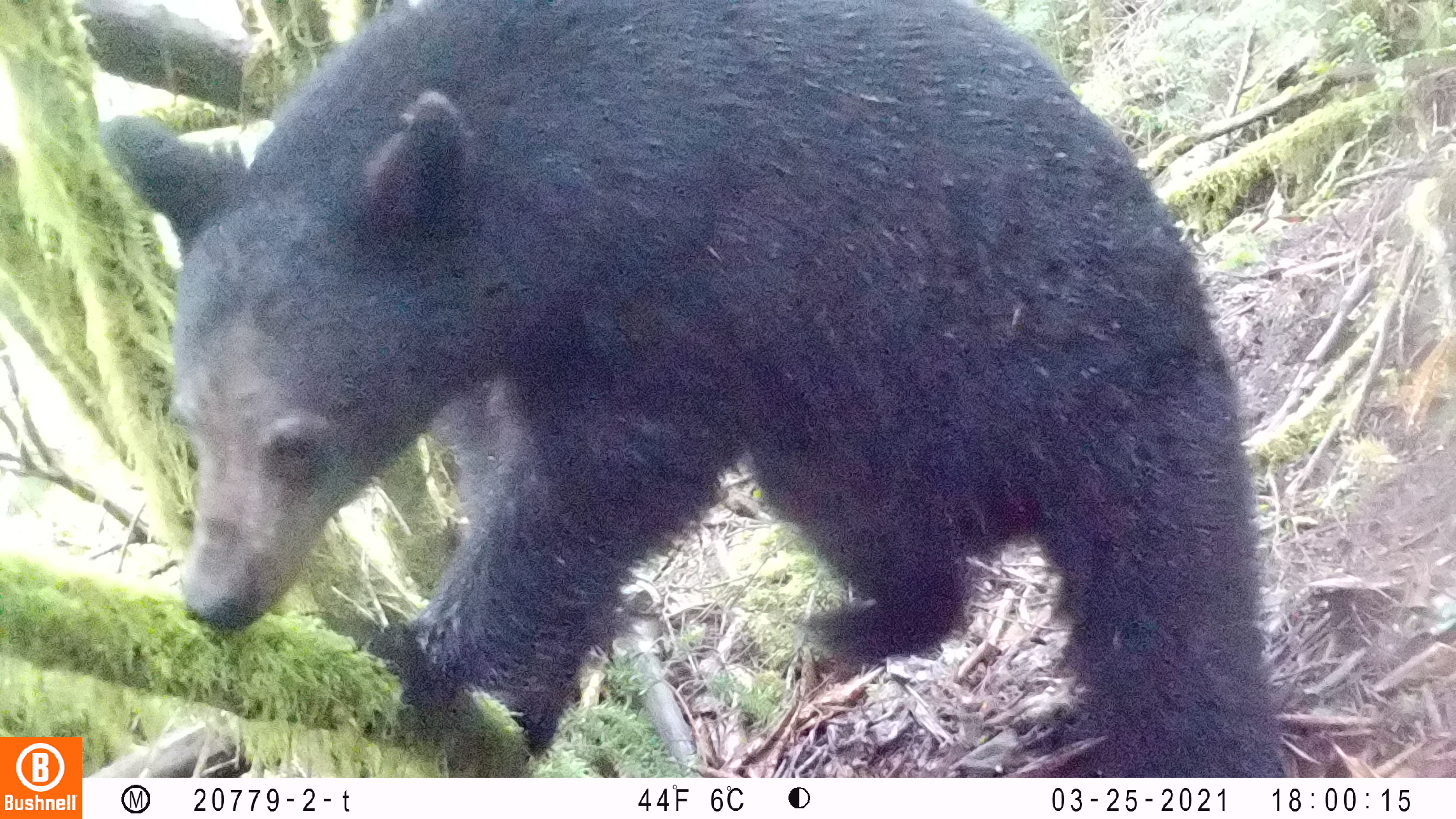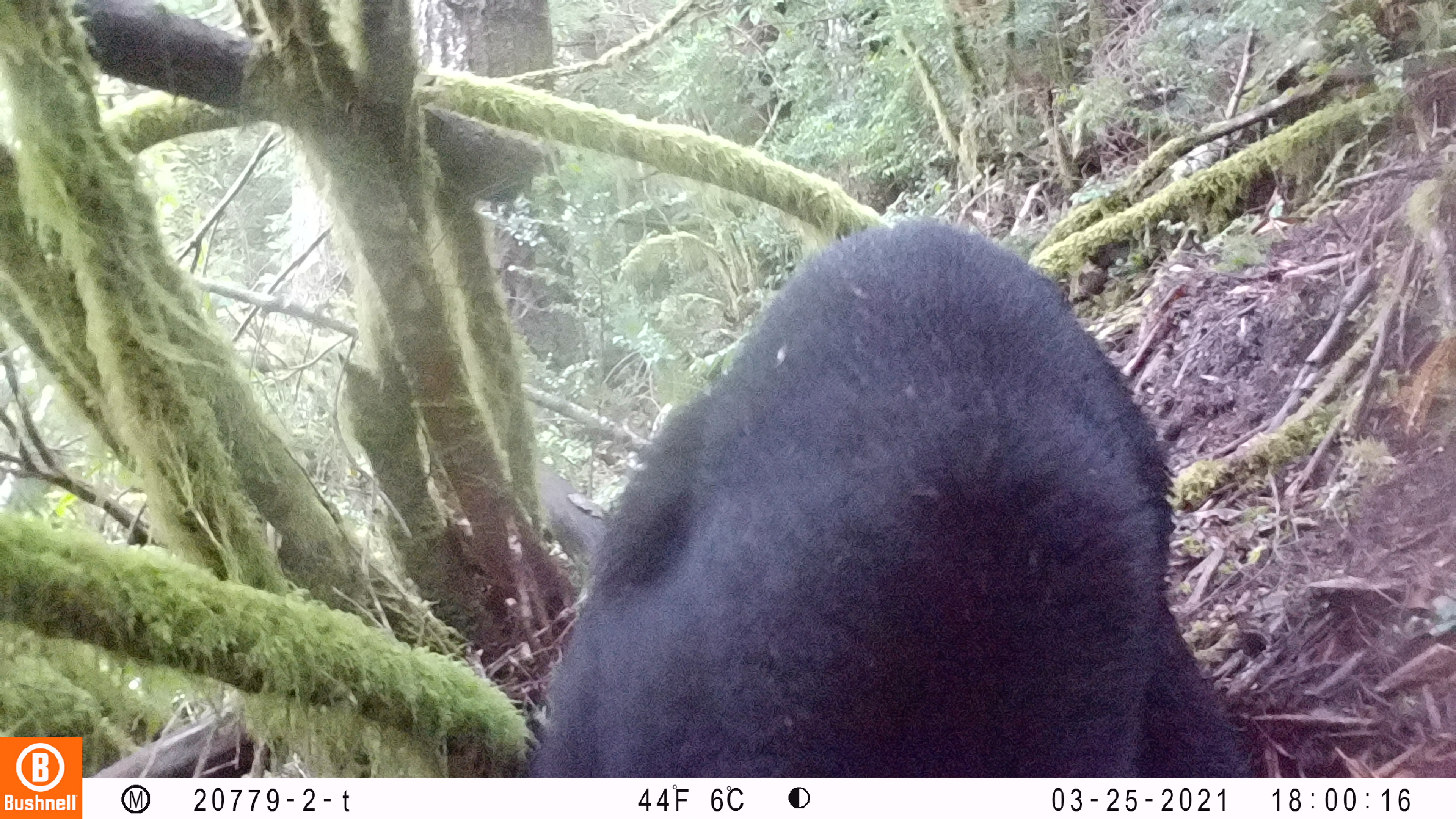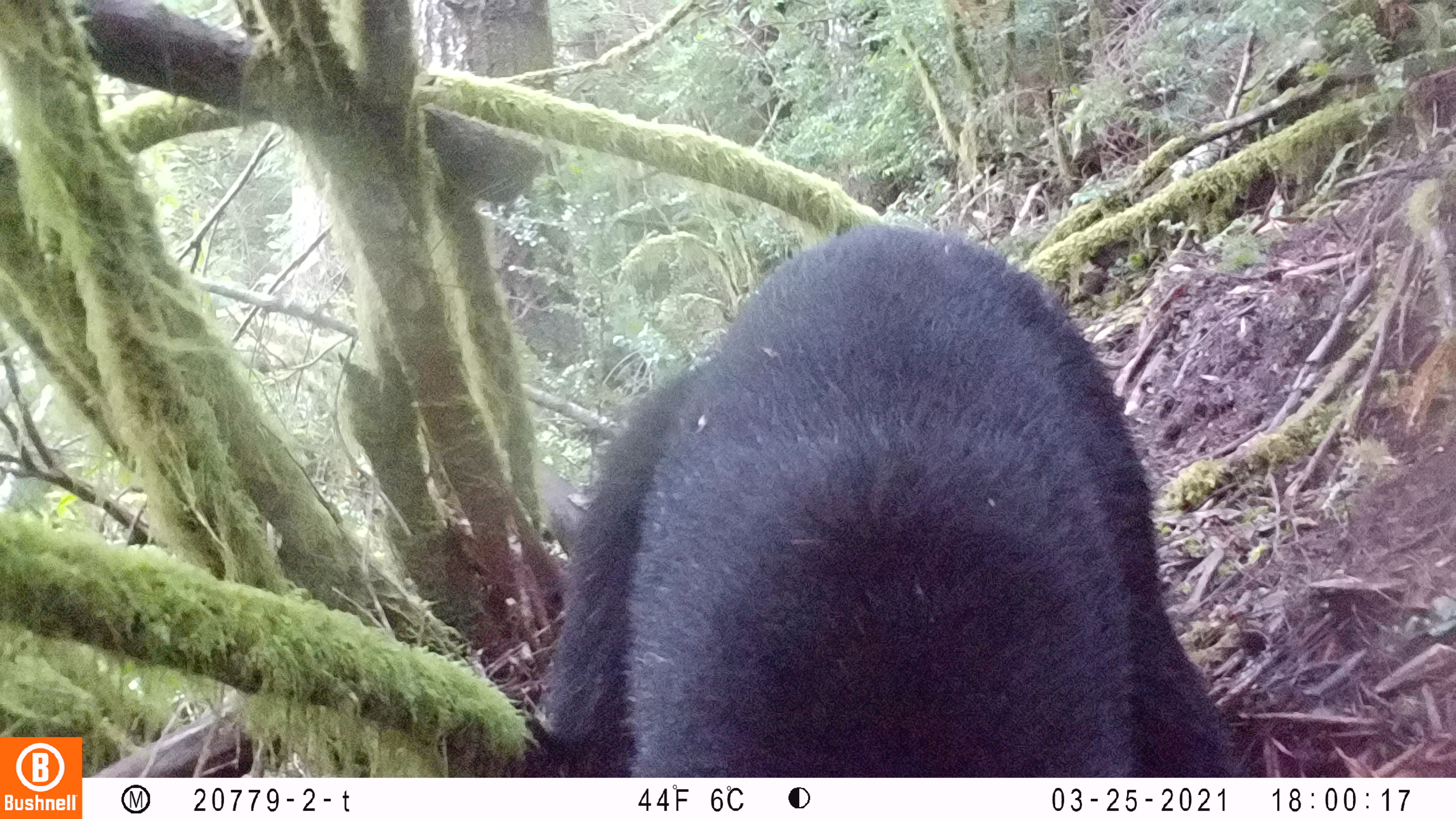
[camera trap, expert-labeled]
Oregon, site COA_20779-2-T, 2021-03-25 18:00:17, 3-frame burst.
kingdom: Animalia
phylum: Chordata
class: Mammalia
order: Carnivora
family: Ursidae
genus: Ursus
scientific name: Ursus americanus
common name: american black bear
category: black bear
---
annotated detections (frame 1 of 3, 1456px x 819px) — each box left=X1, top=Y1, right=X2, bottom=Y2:
black bear: left=82, top=0, right=1303, bottom=776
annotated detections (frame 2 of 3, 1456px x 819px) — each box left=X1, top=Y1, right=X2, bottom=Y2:
black bear: left=513, top=203, right=1268, bottom=777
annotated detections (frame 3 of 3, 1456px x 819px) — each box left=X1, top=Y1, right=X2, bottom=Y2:
black bear: left=520, top=215, right=1258, bottom=777